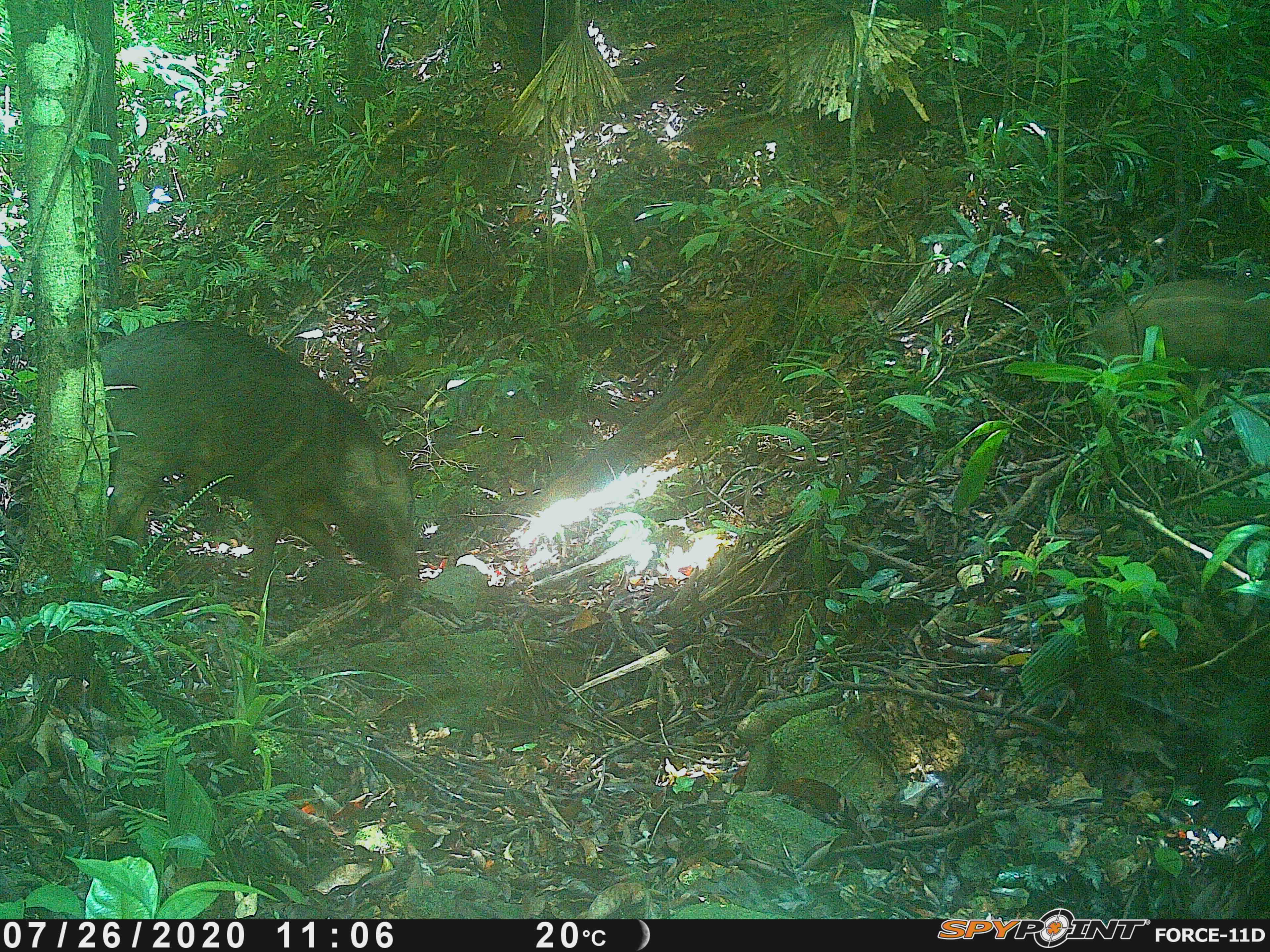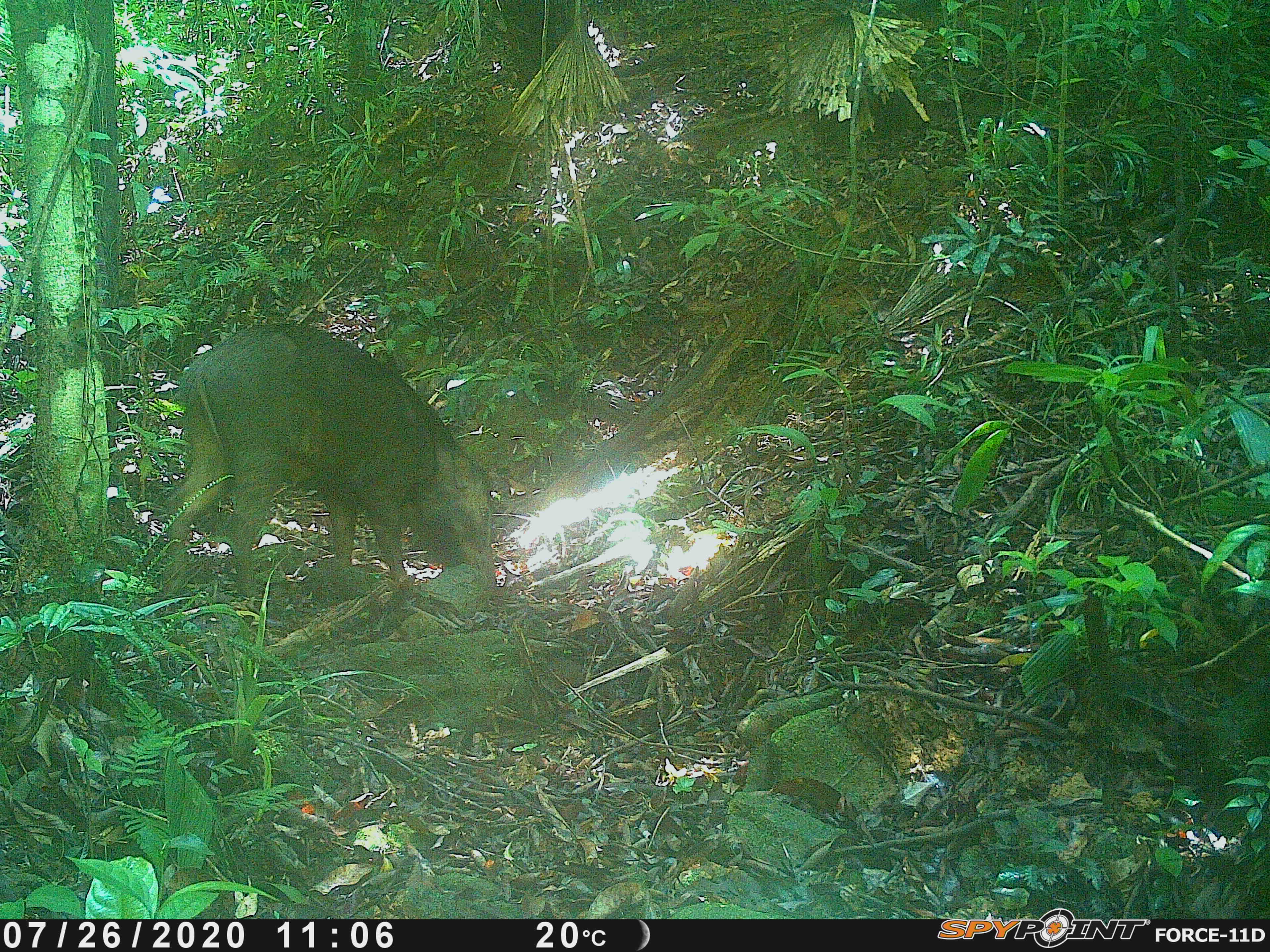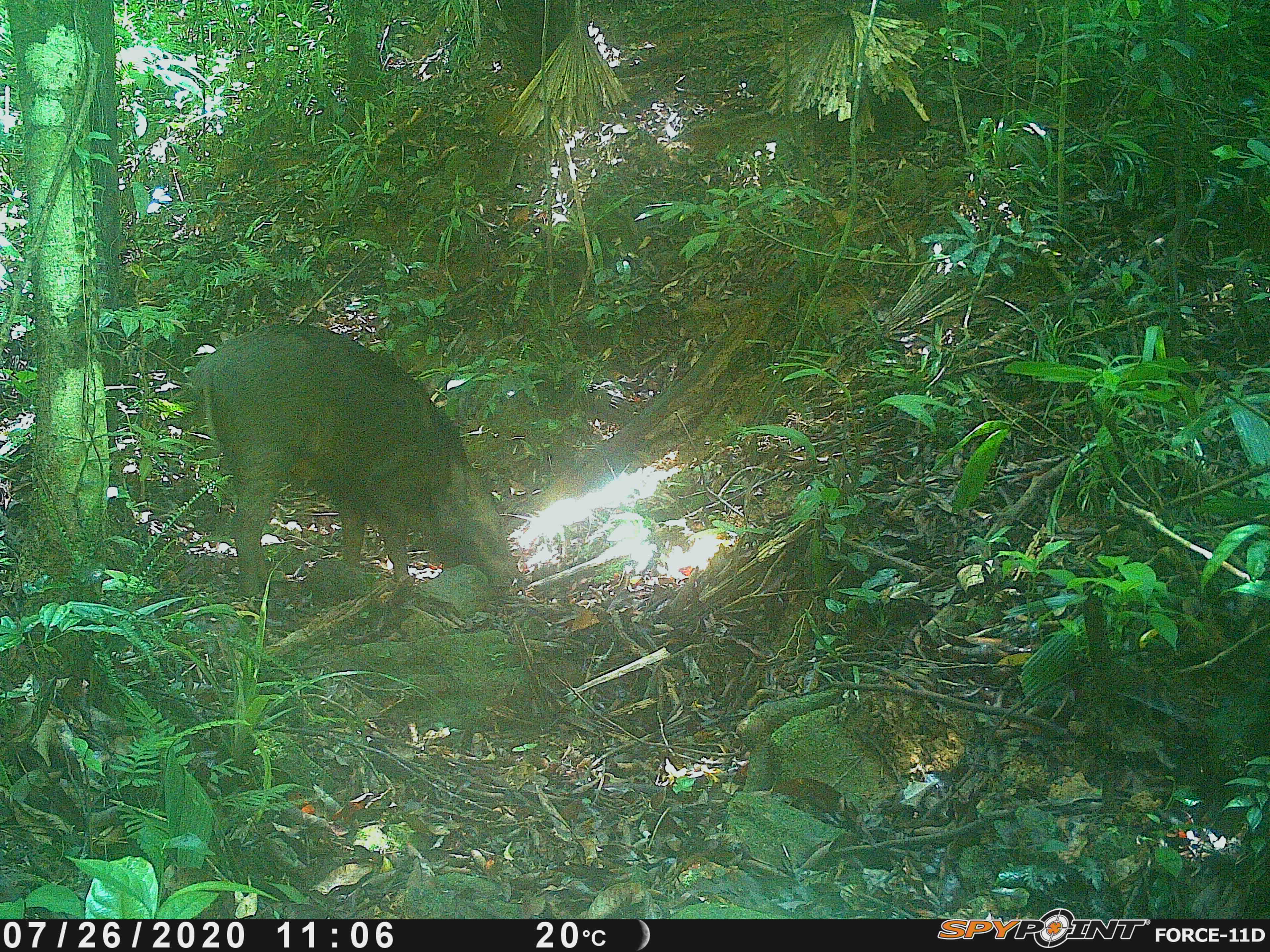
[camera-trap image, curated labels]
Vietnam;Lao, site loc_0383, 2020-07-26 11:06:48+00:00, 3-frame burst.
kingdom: Animalia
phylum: Chordata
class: Mammalia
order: Artiodactyla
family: Suidae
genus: Sus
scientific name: Sus scrofa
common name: eurasian wild pig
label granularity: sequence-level